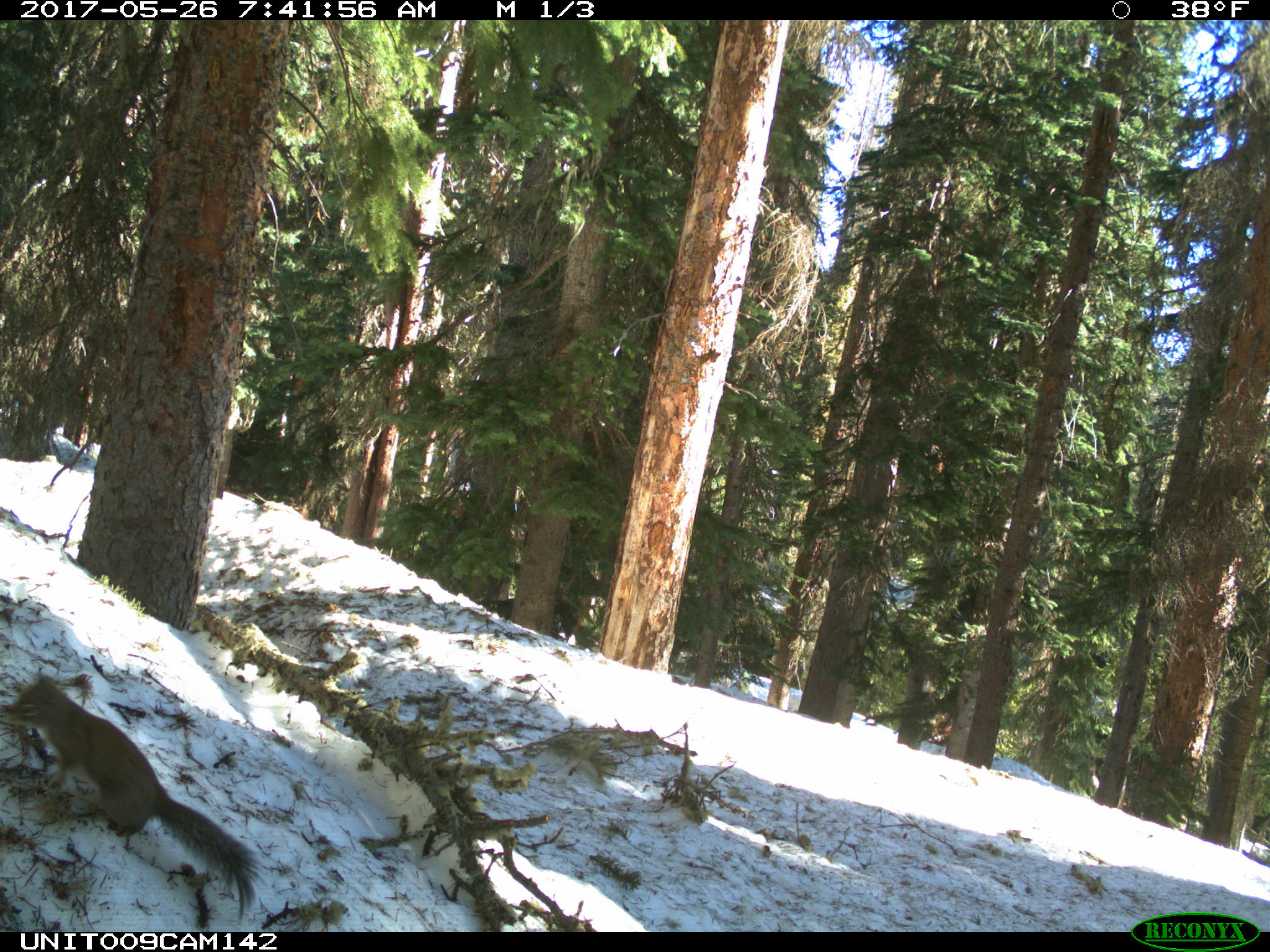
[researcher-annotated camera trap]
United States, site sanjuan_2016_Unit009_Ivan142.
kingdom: Animalia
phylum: Chordata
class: Mammalia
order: Rodentia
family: Sciuridae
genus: Tamiasciurus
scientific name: Tamiasciurus hudsonicus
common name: american red squirrel